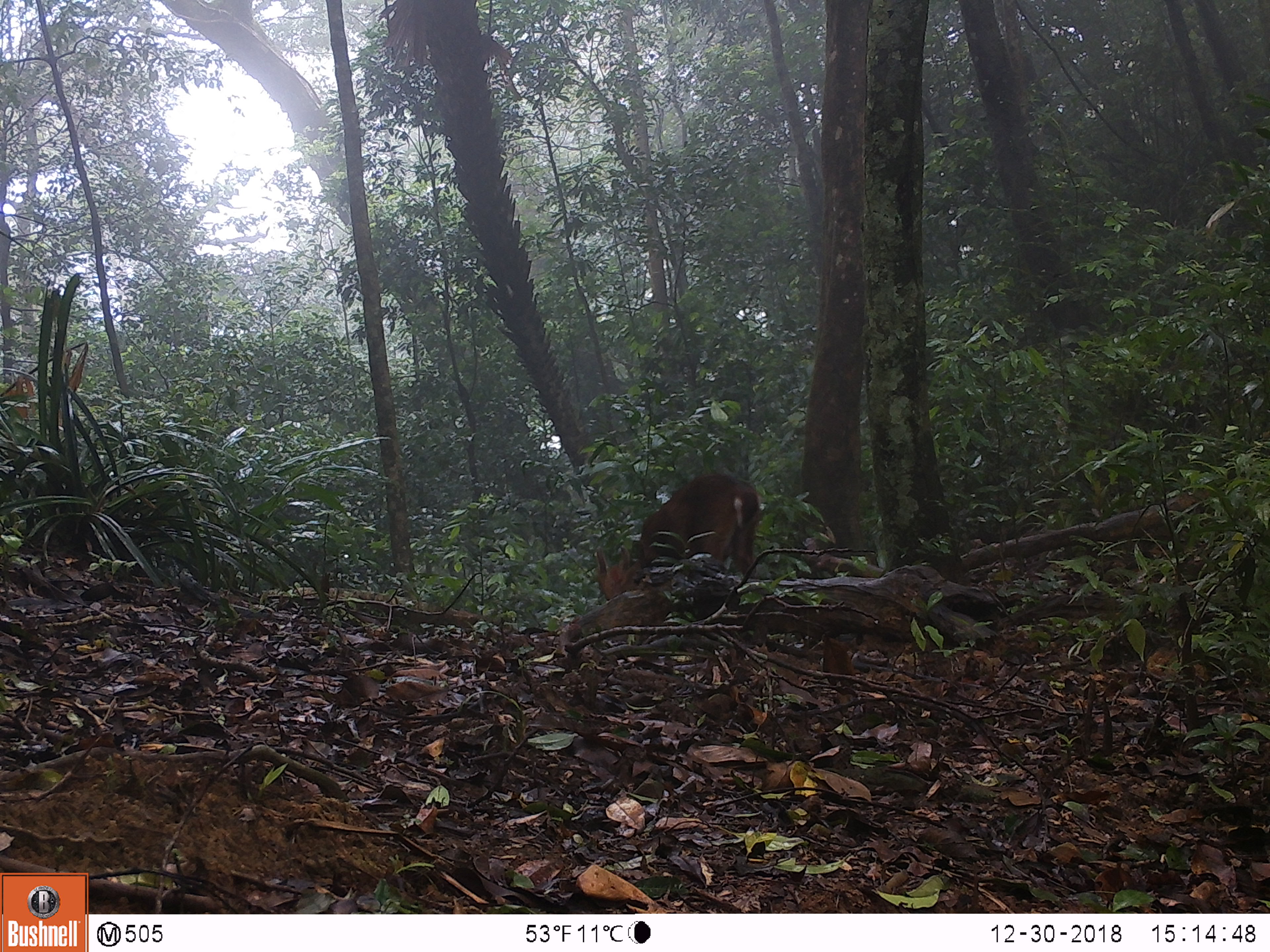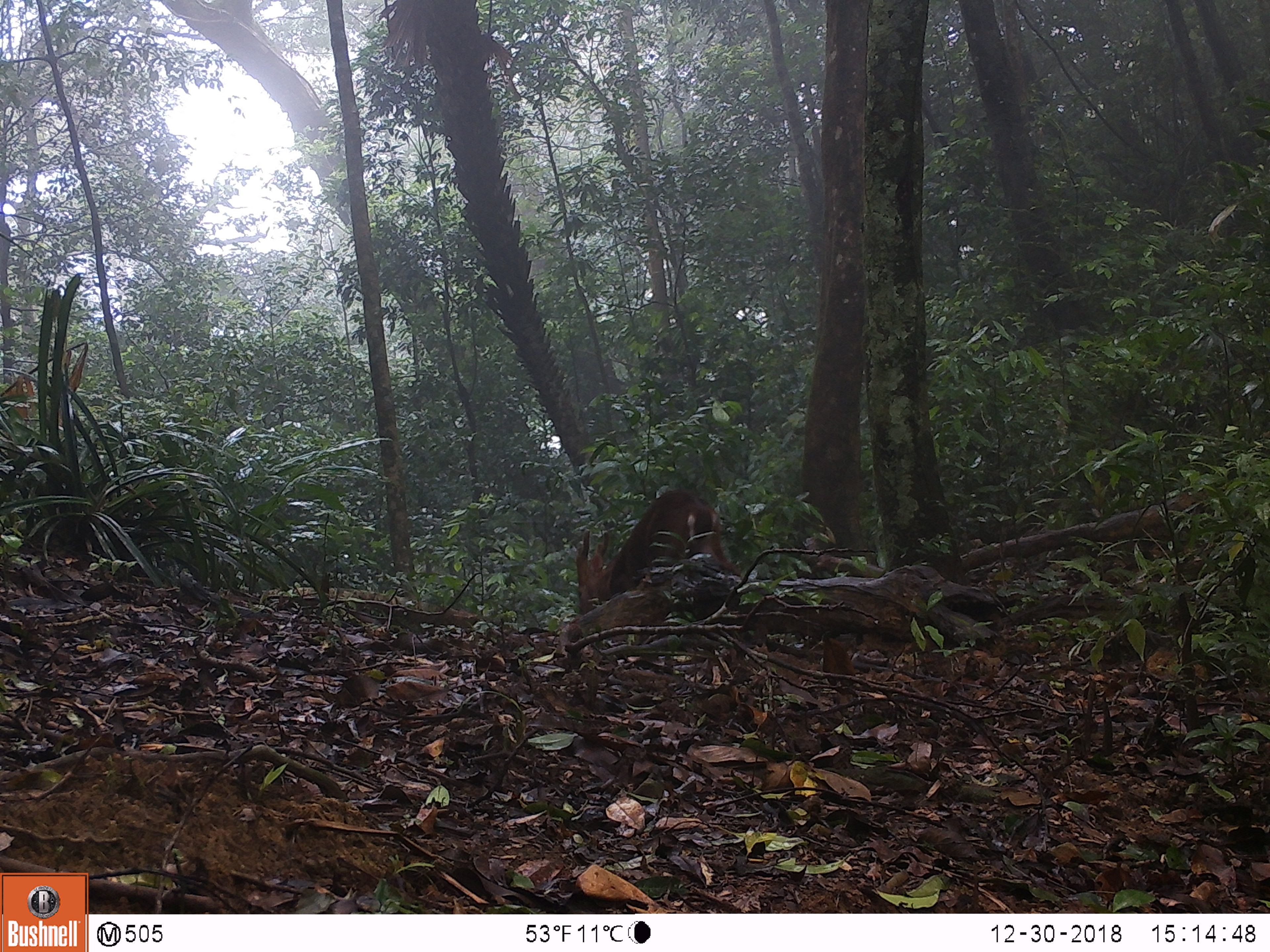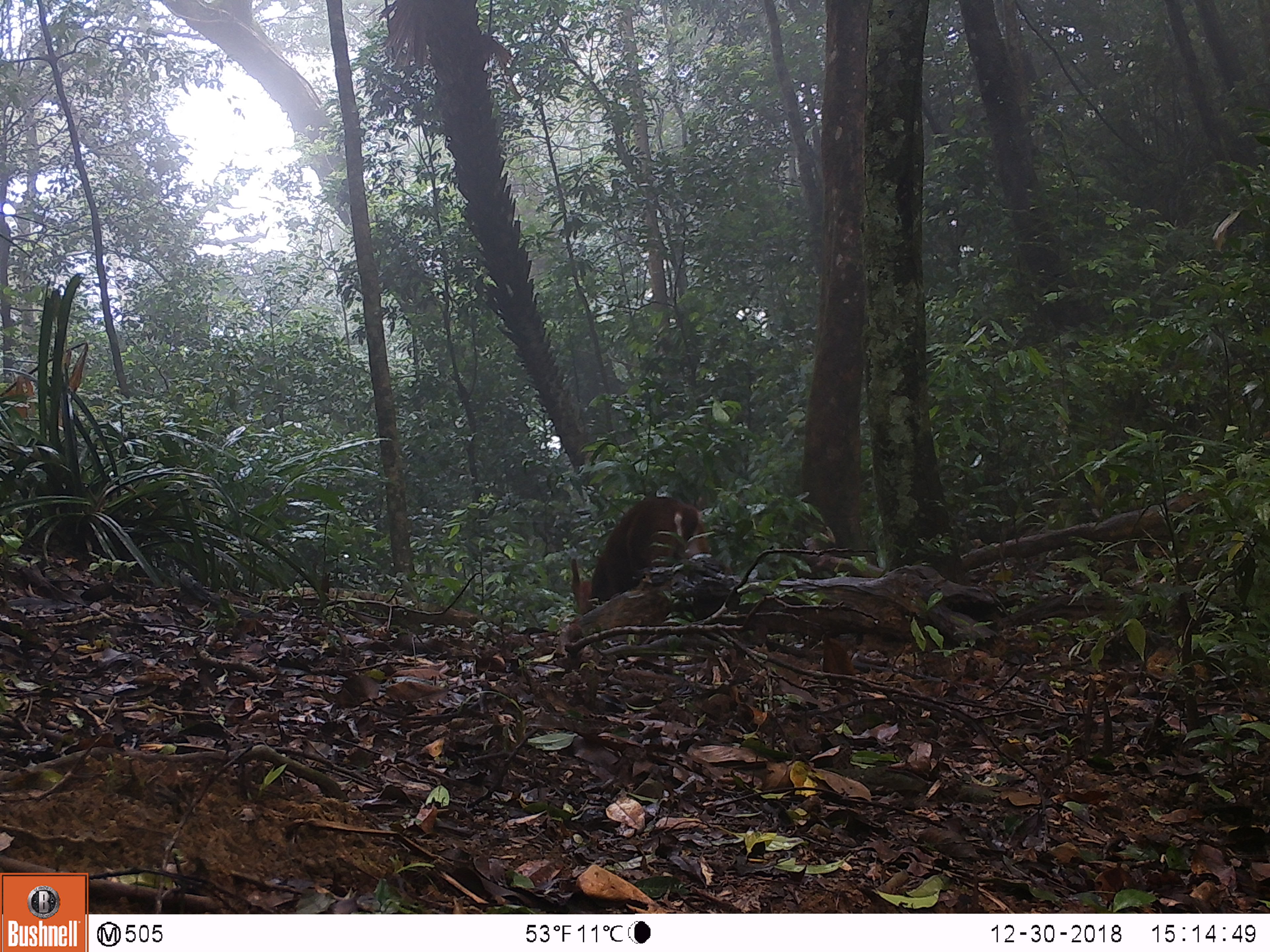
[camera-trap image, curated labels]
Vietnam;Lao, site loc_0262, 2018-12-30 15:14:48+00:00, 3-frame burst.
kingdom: Animalia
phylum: Chordata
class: Mammalia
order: Artiodactyla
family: Cervidae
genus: Muntiacus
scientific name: Muntiacus vuquangensis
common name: large-antlered muntjac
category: large antlered muntjac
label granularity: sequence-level